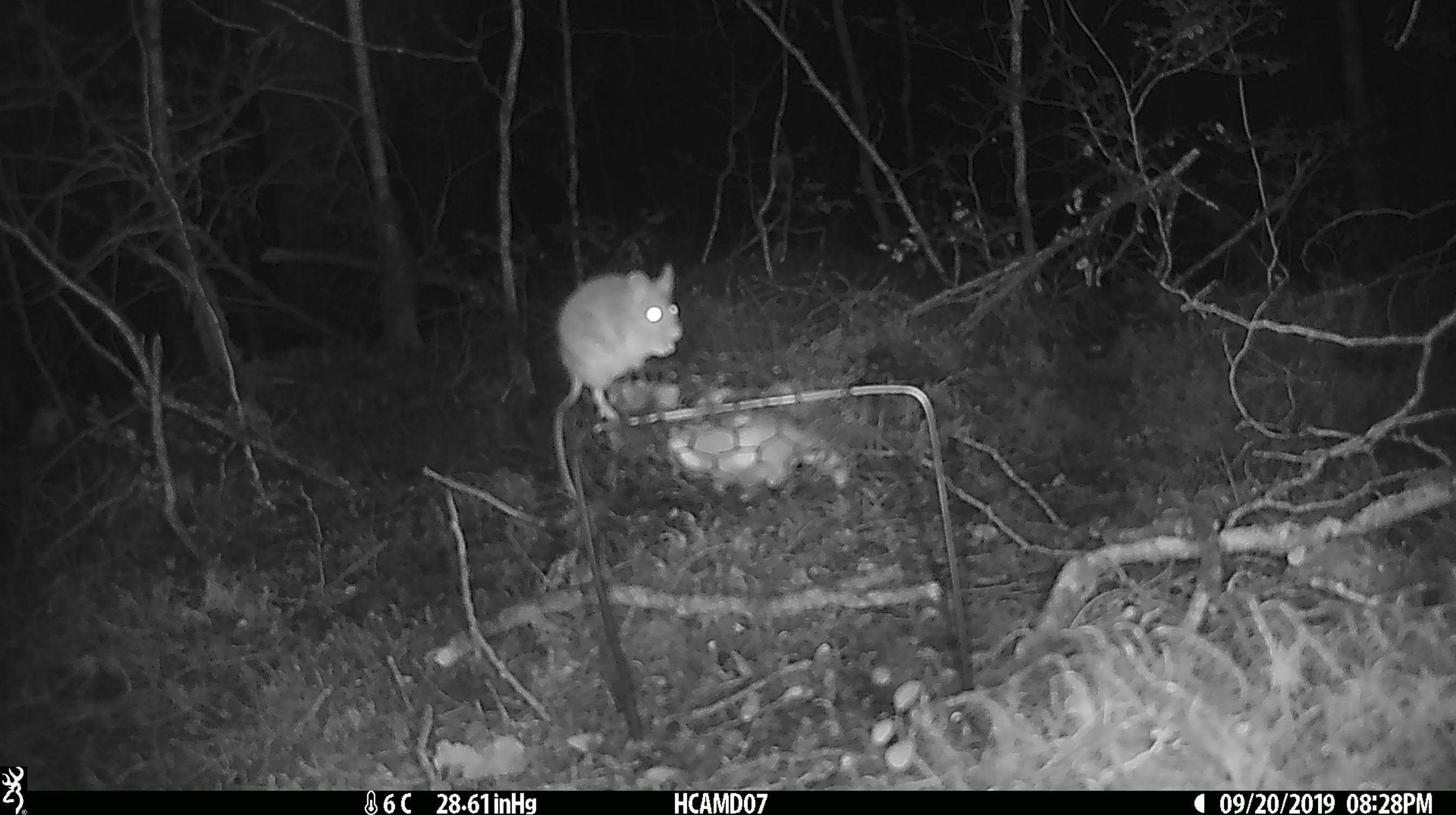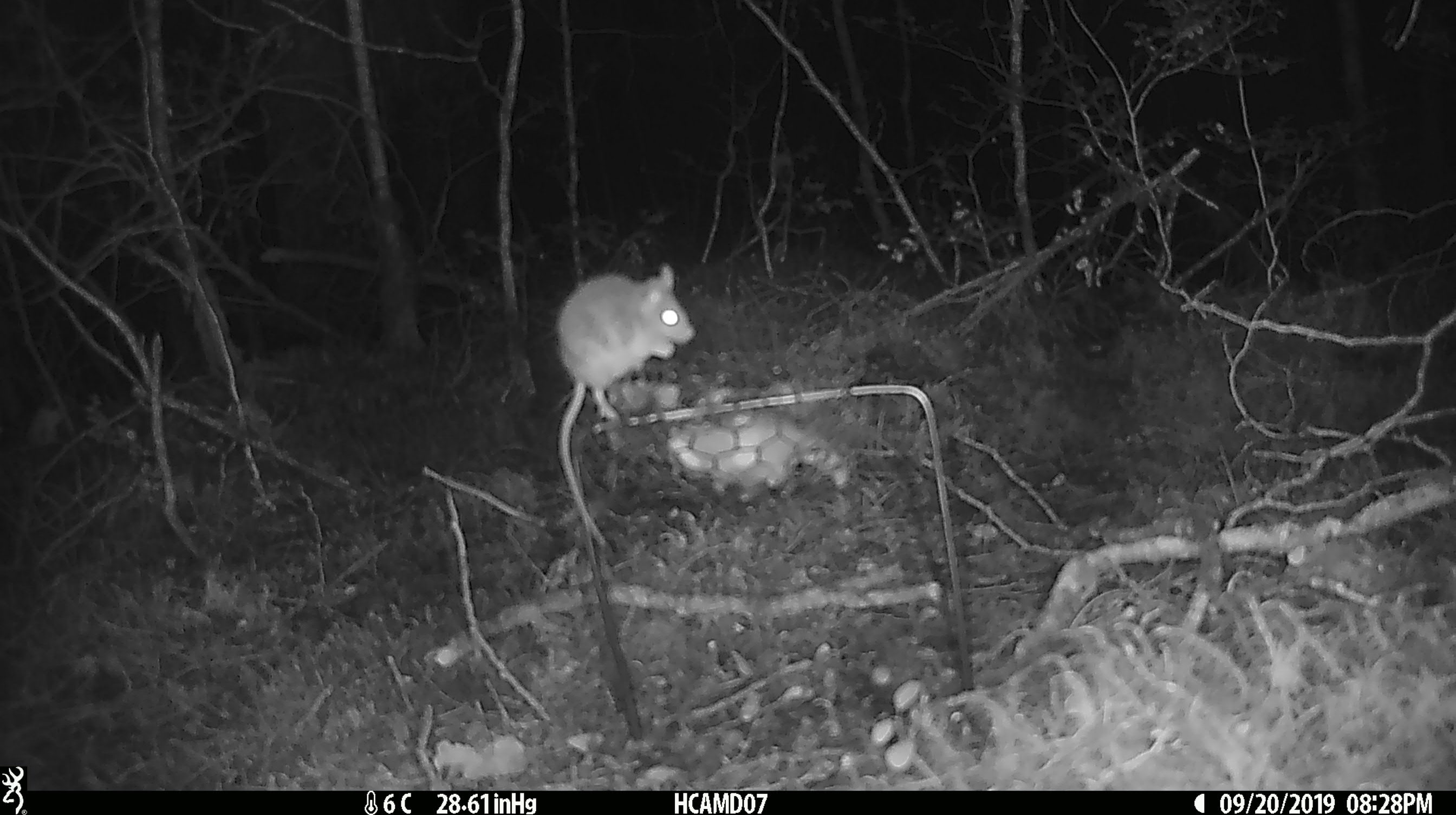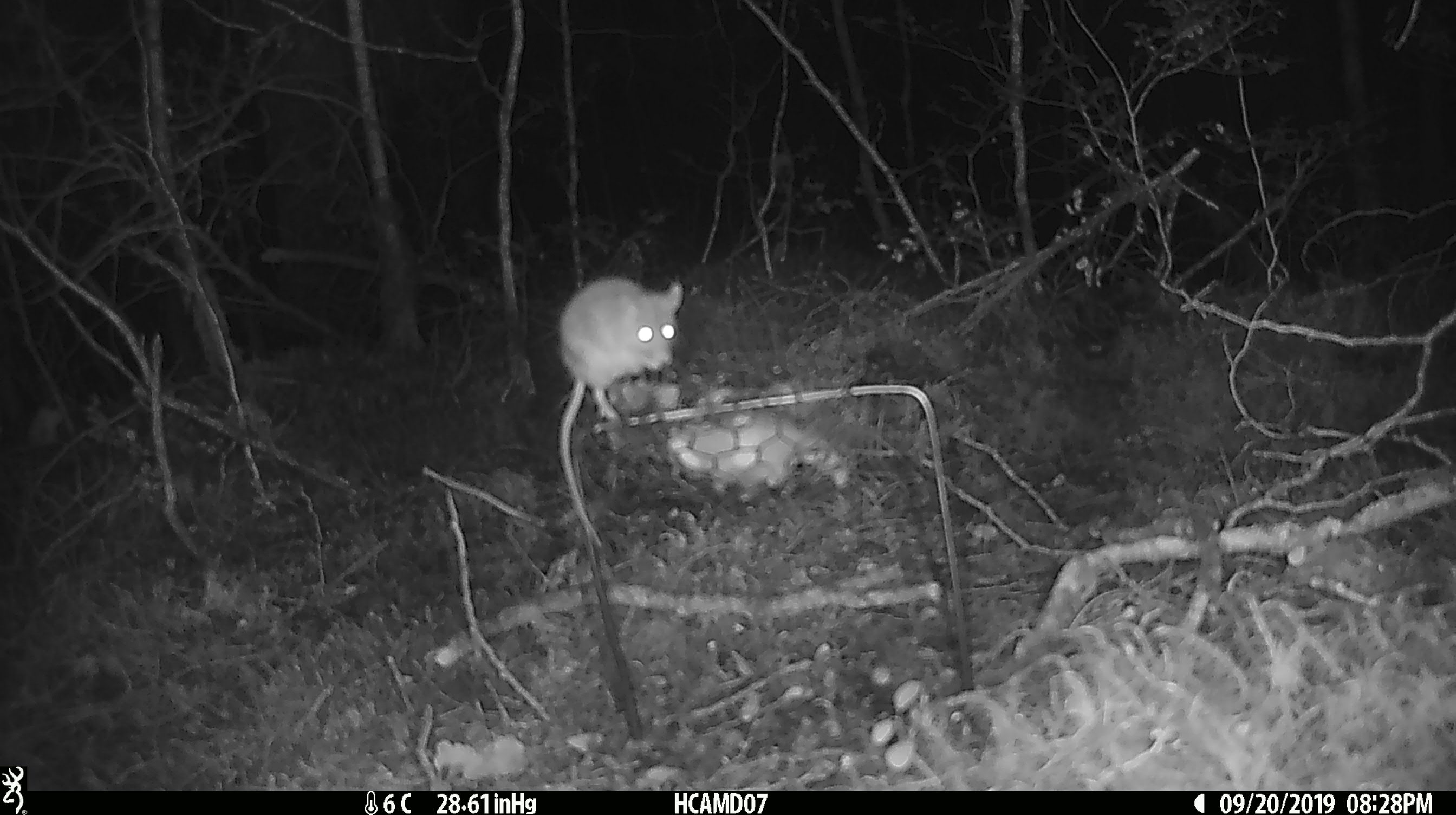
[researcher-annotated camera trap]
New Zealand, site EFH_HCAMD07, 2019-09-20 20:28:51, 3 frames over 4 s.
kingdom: Animalia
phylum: Chordata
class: Mammalia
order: Rodentia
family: Muridae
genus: Mus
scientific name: Mus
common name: mouse